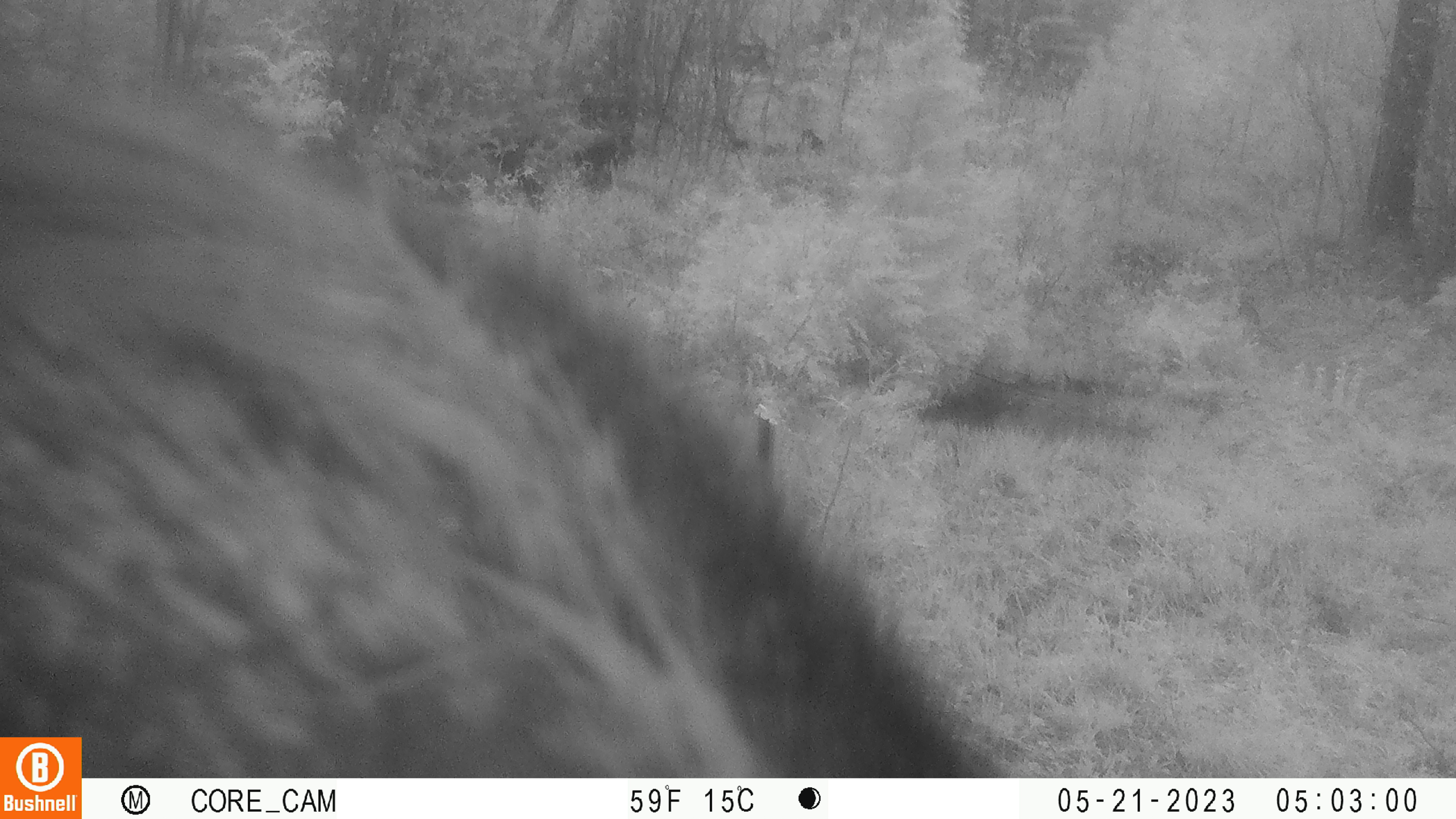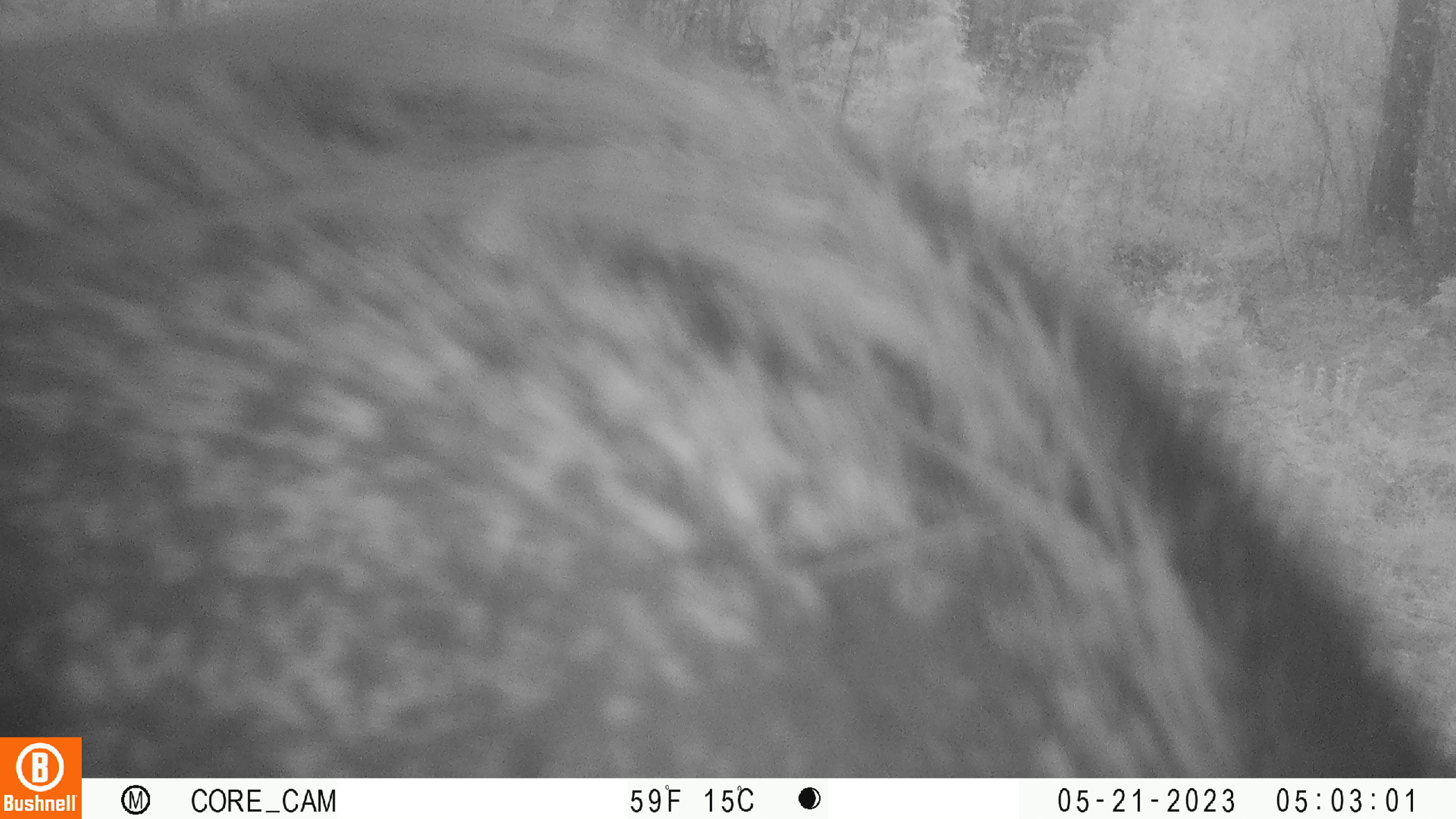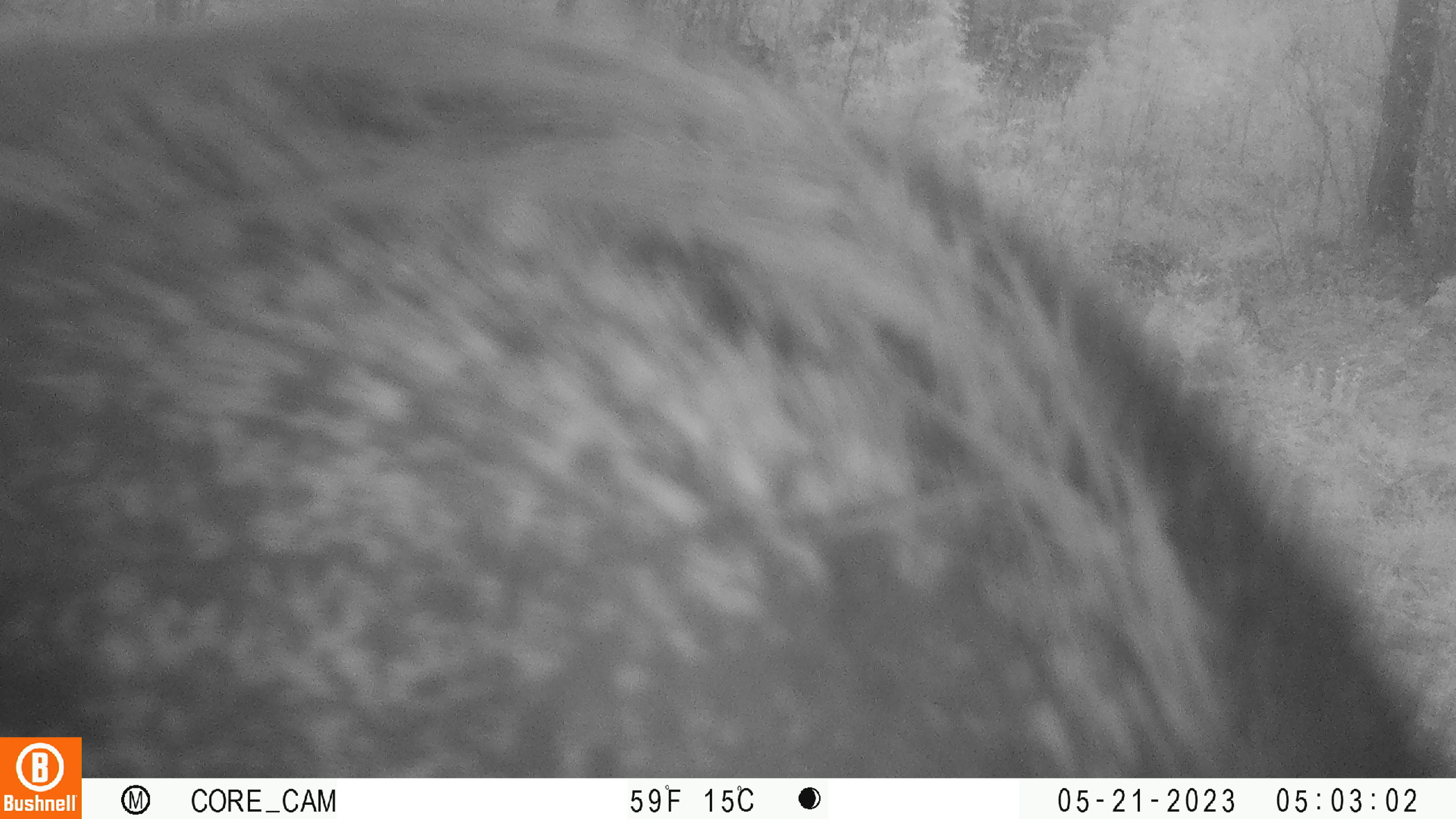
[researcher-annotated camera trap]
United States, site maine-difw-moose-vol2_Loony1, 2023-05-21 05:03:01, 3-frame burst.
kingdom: Animalia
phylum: Chordata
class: Mammalia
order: Artiodactyla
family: Cervidae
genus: Alces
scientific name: Alces alces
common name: moose